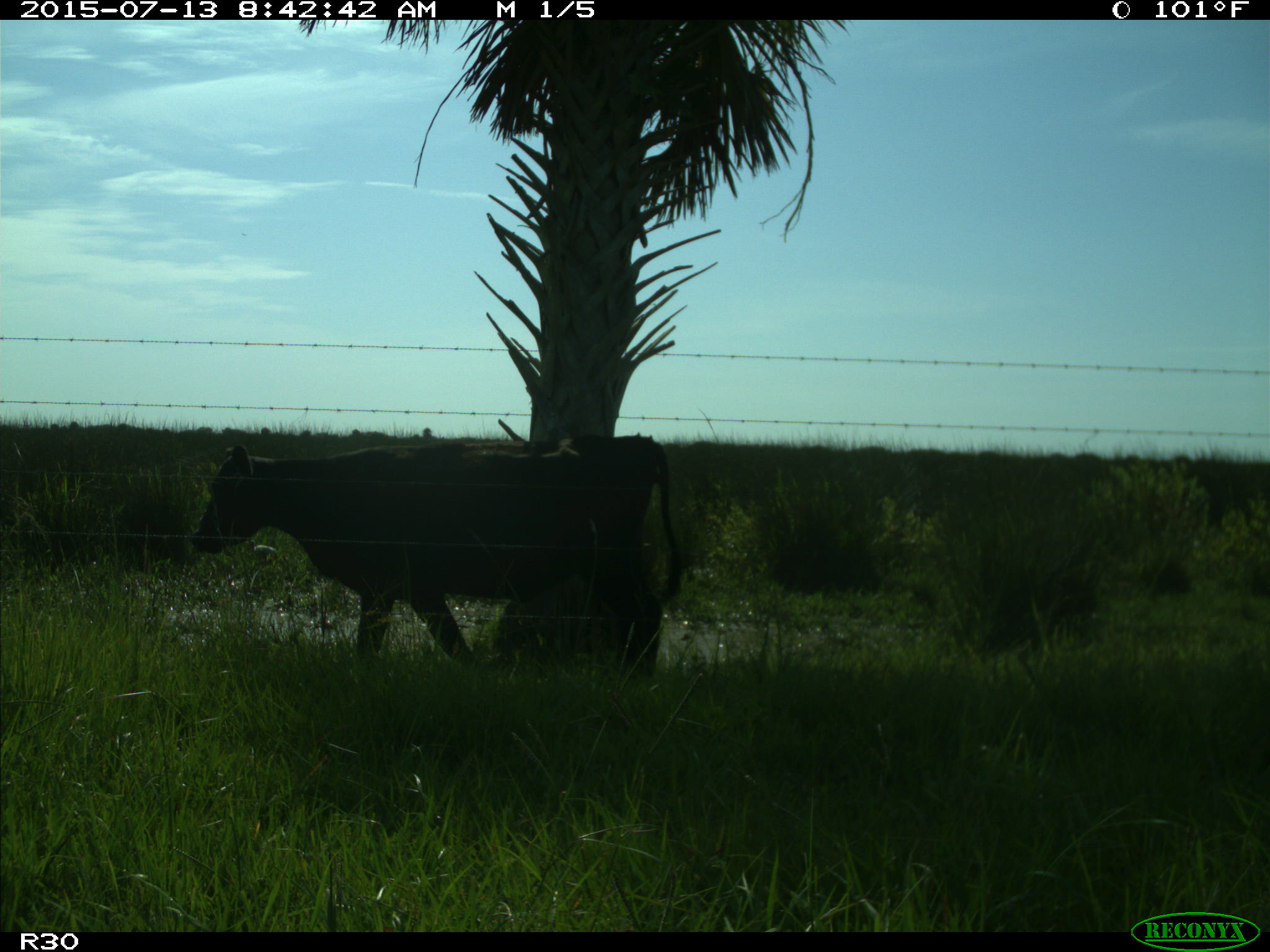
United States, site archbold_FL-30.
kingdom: Animalia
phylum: Chordata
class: Mammalia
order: Artiodactyla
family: Bovidae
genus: Bos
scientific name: Bos taurus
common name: domestic cow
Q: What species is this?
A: Bos taurus (domestic cow).